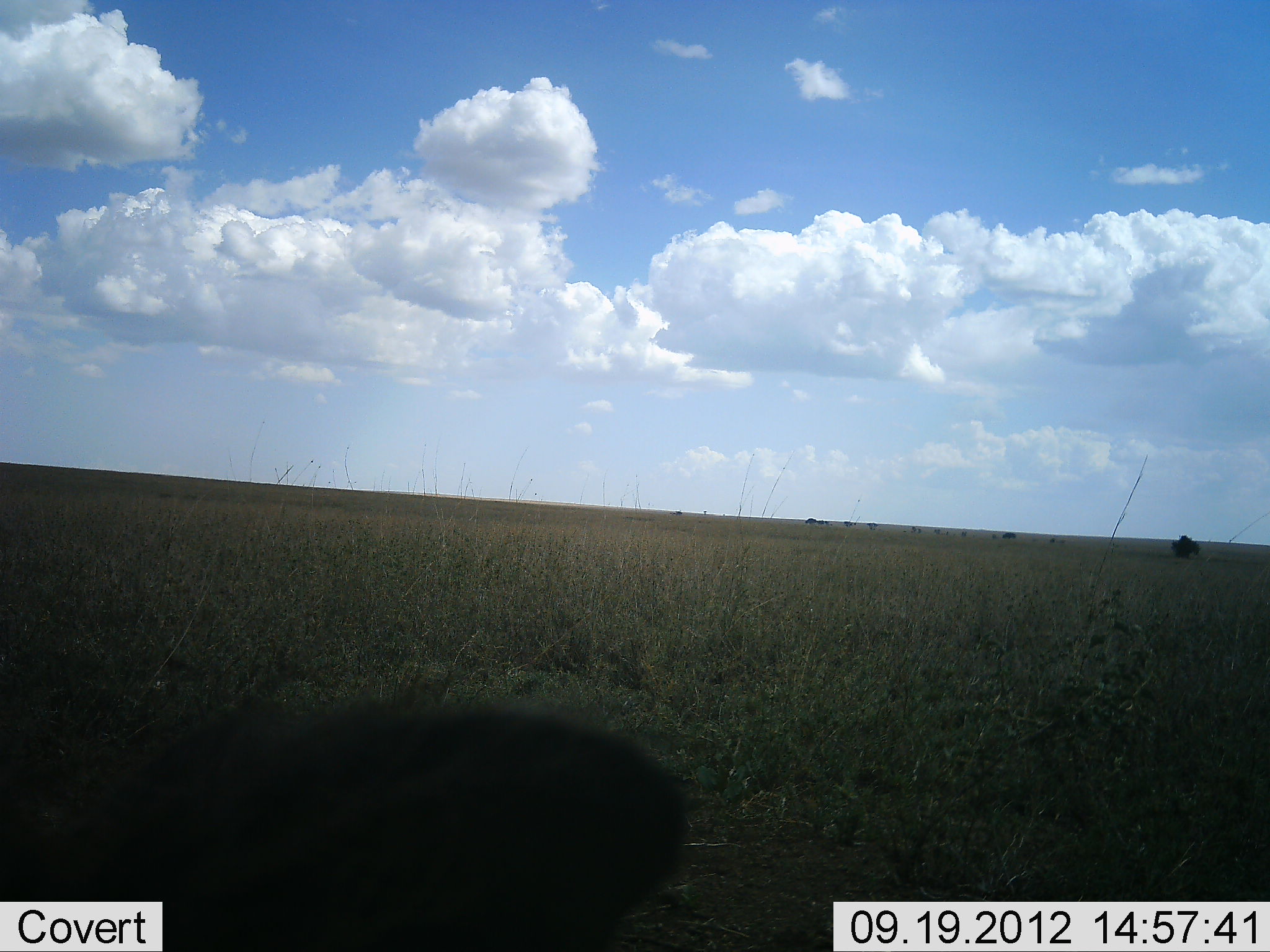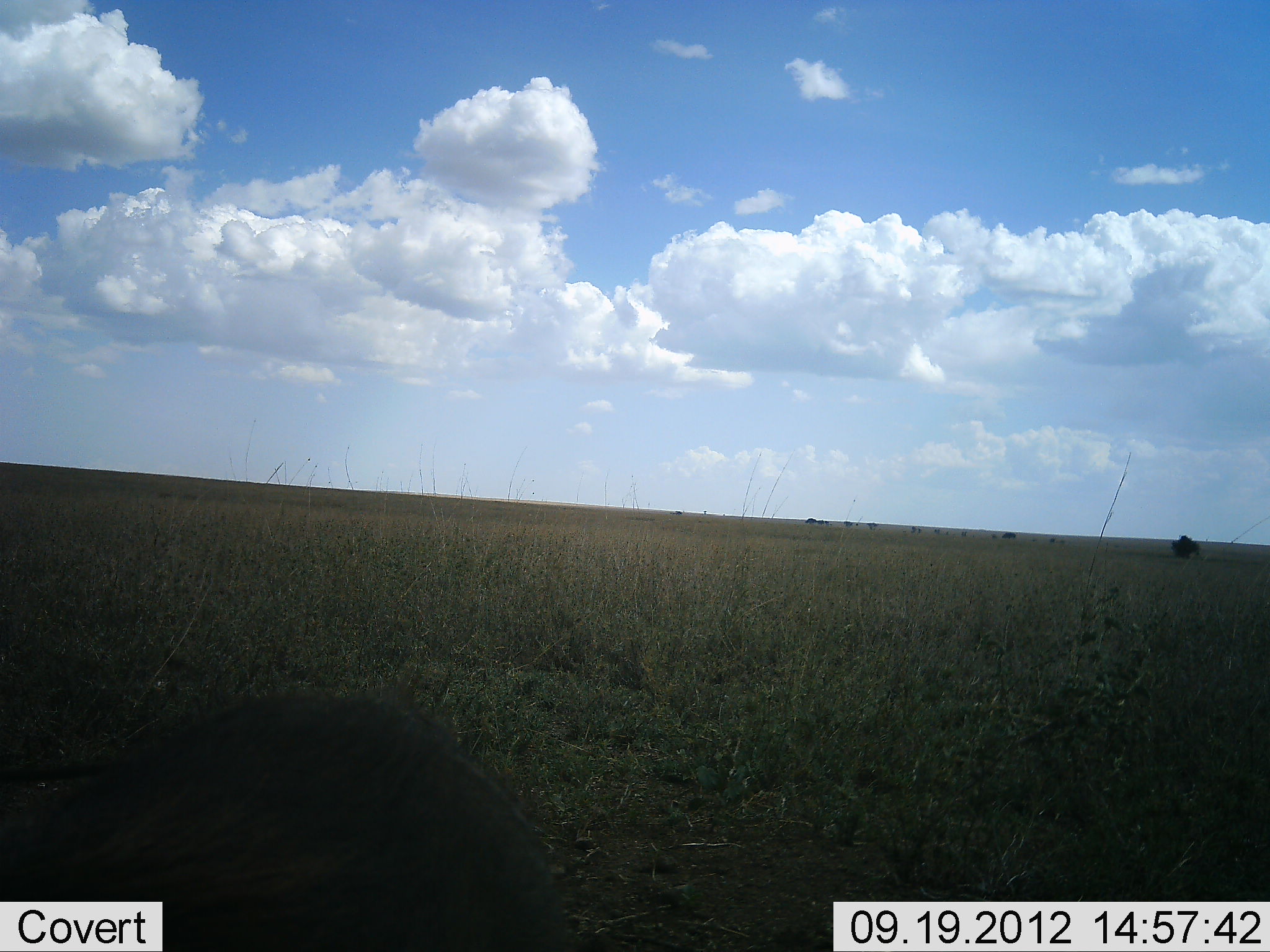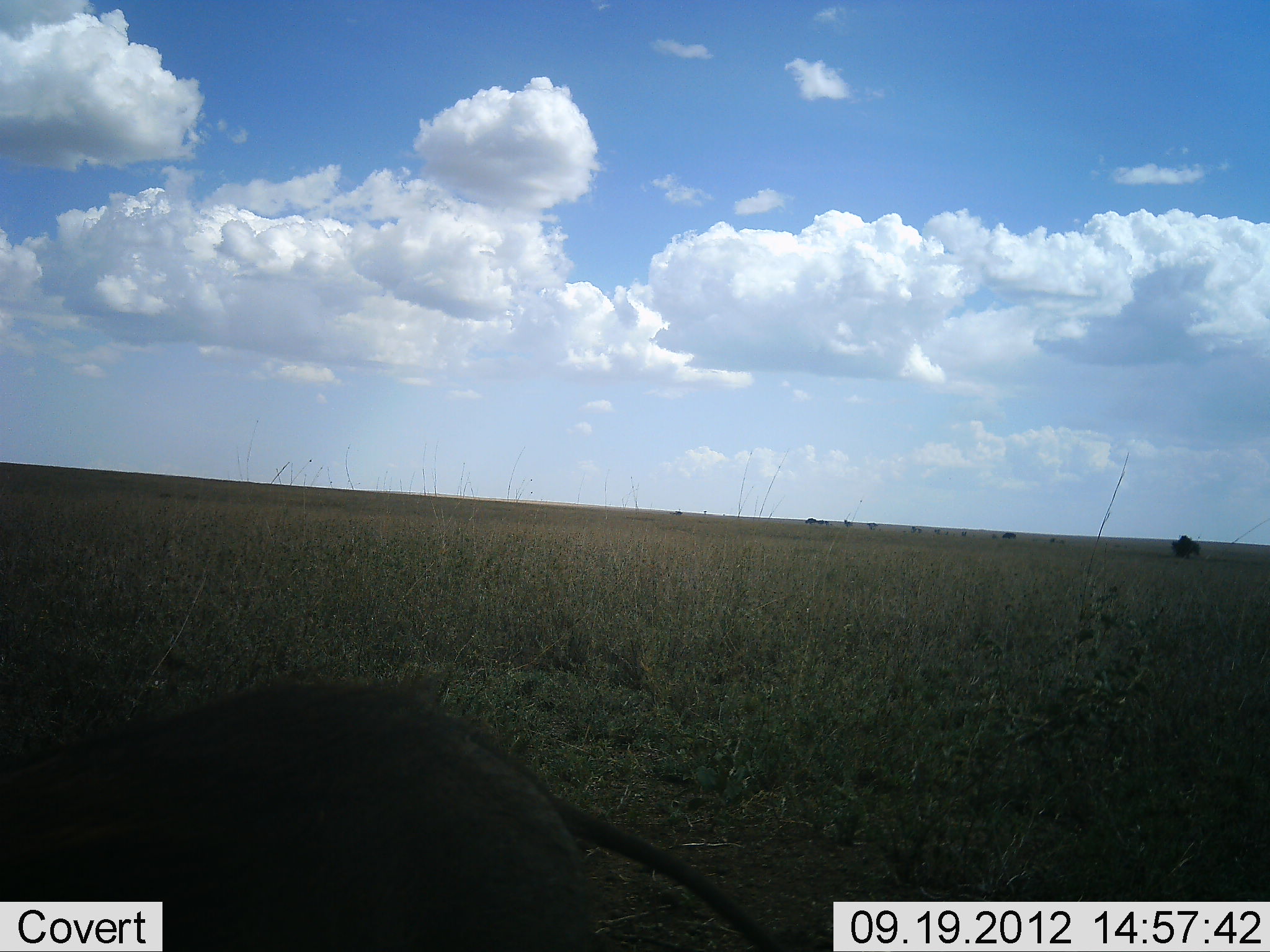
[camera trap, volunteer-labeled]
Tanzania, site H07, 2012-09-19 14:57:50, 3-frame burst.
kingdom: Animalia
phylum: Chordata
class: Mammalia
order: Artiodactyla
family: Suidae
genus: Phacochoerus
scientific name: Phacochoerus africanus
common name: warthog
Warthog (Phacochoerus africanus), count 1. Behavior (volunteer vote fractions): standing 40%, resting 0%, moving 60%, interacting 0%. Young present (vote fraction): 0%. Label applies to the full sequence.